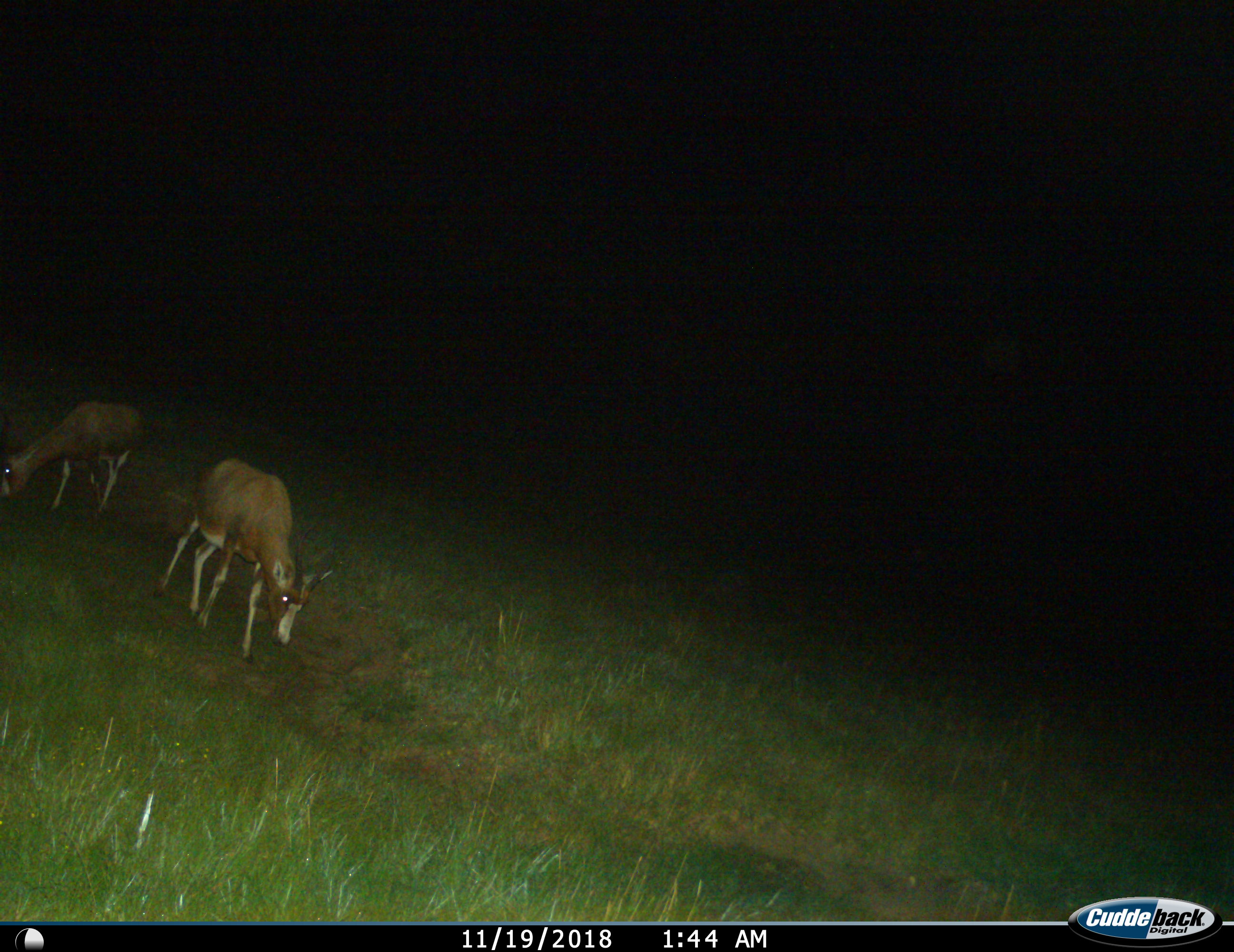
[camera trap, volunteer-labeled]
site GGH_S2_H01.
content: unidentified animal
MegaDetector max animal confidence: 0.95